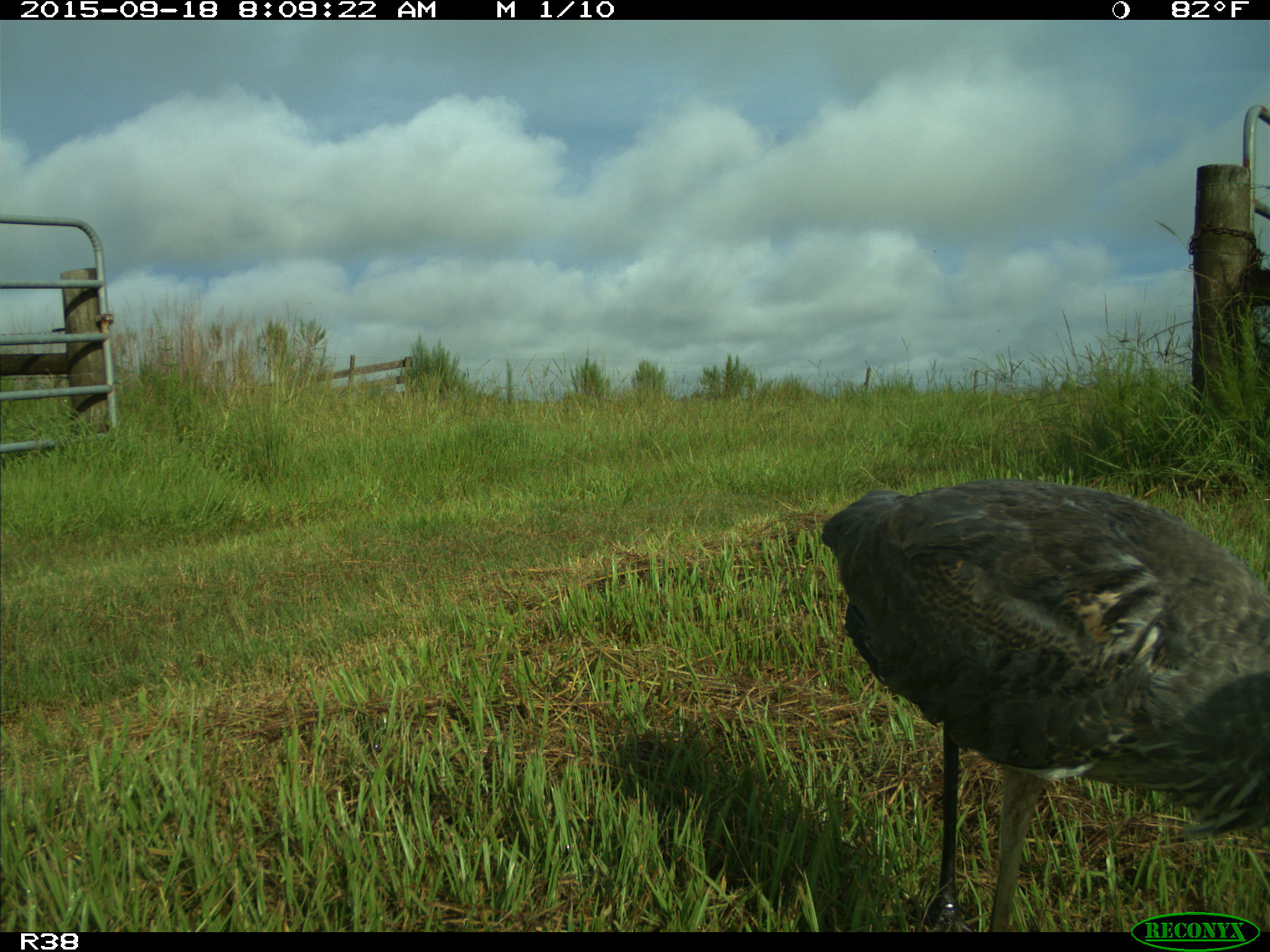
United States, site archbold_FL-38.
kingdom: Animalia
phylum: Chordata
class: Aves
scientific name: Aves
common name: birds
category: unidentified bird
Unidentified bird (birds) (Aves).